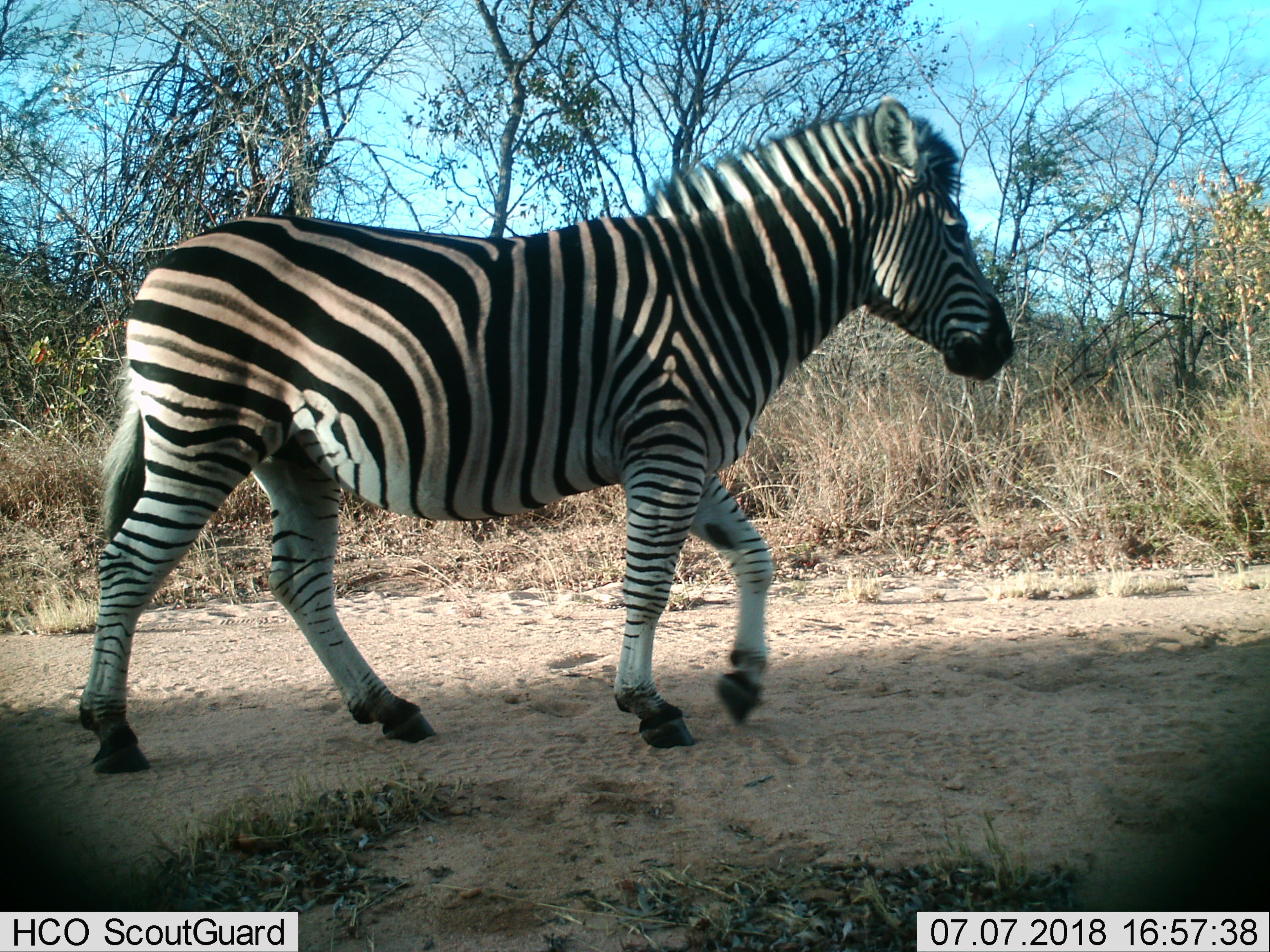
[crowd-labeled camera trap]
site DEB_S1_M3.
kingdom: Animalia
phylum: Chordata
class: Mammalia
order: Perissodactyla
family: Equidae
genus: Equus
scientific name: Equus quagga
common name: plains zebra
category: zebraplains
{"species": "zebraplains (plains zebra) (Equus quagga)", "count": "1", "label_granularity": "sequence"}